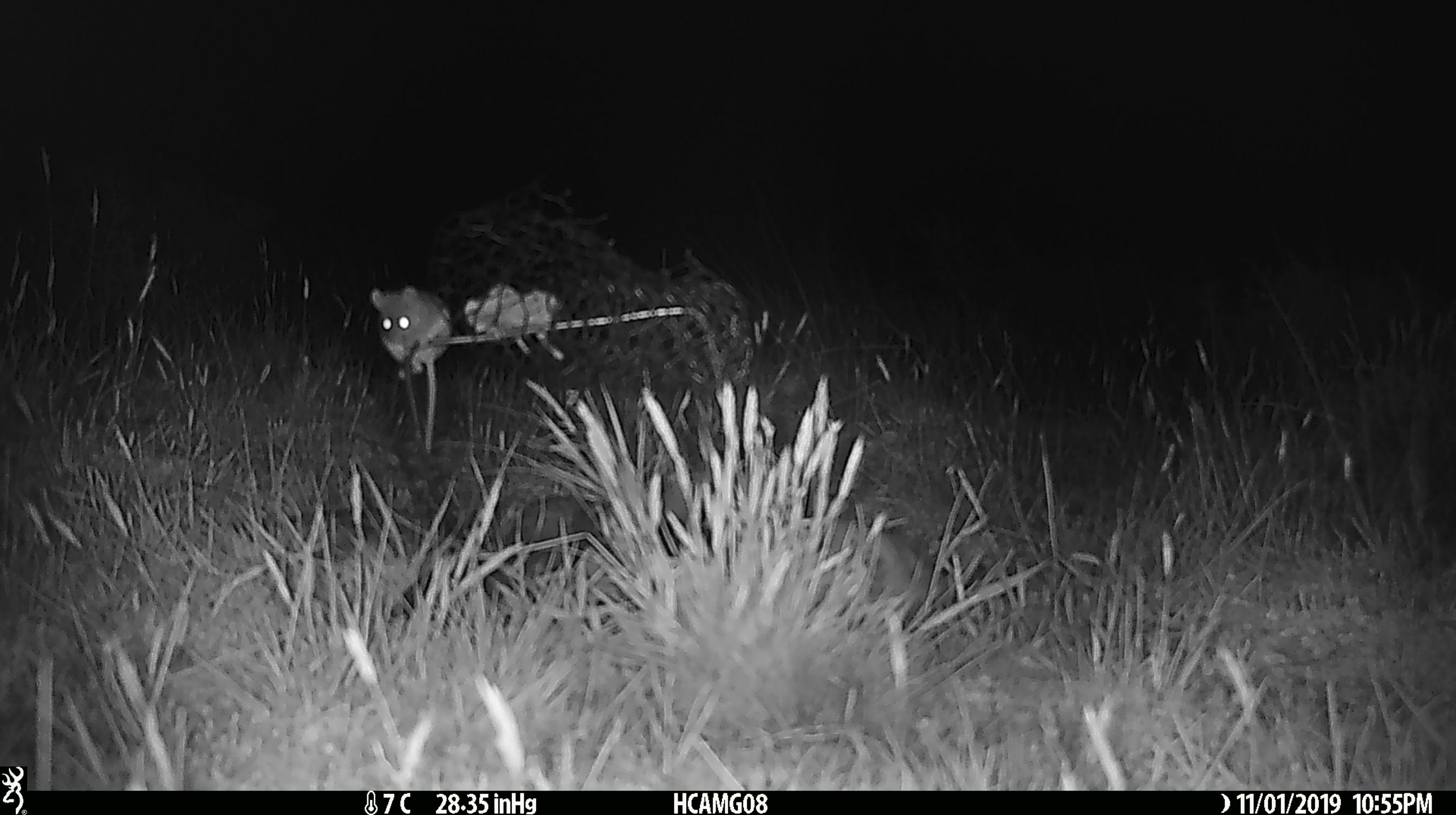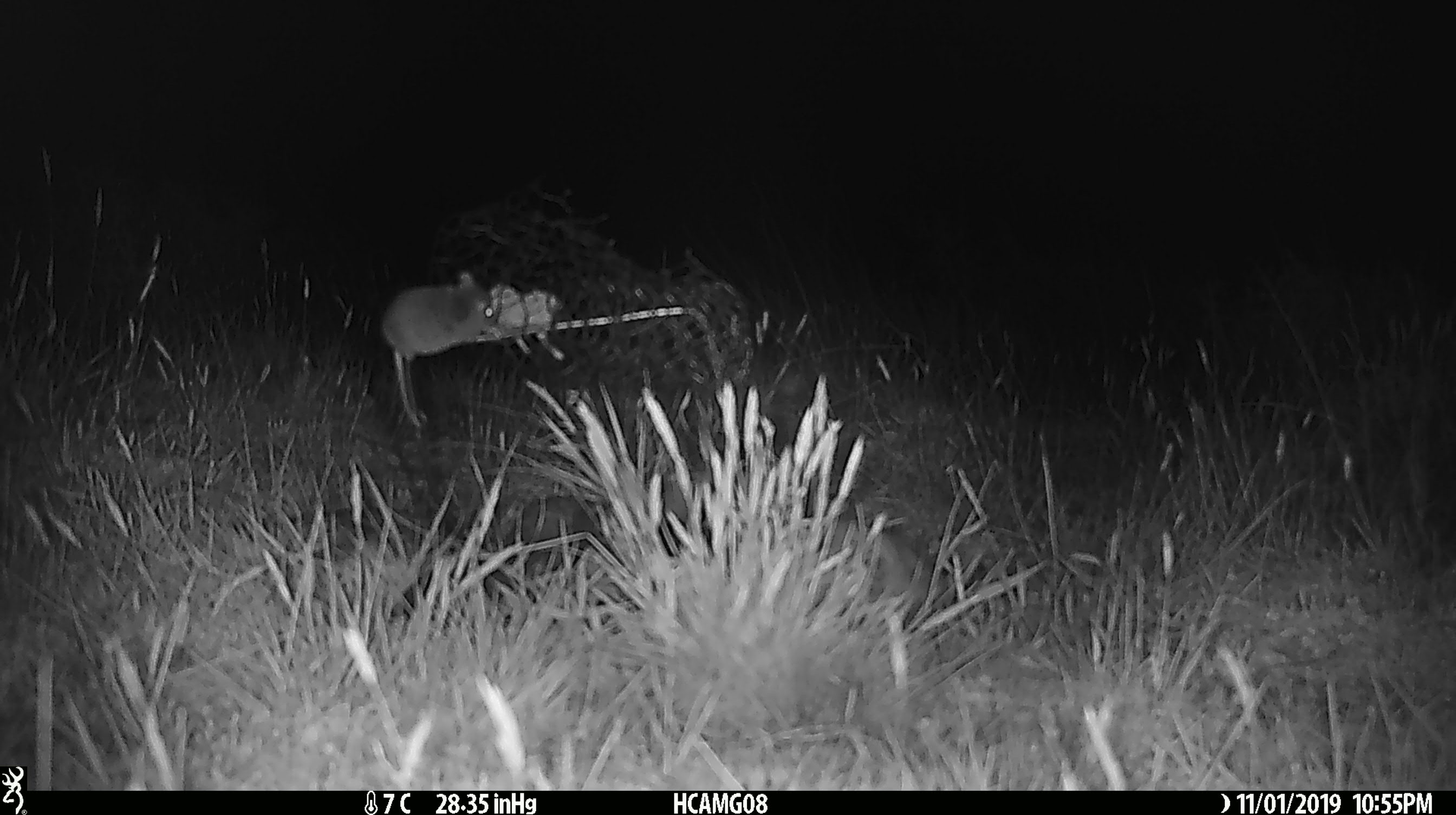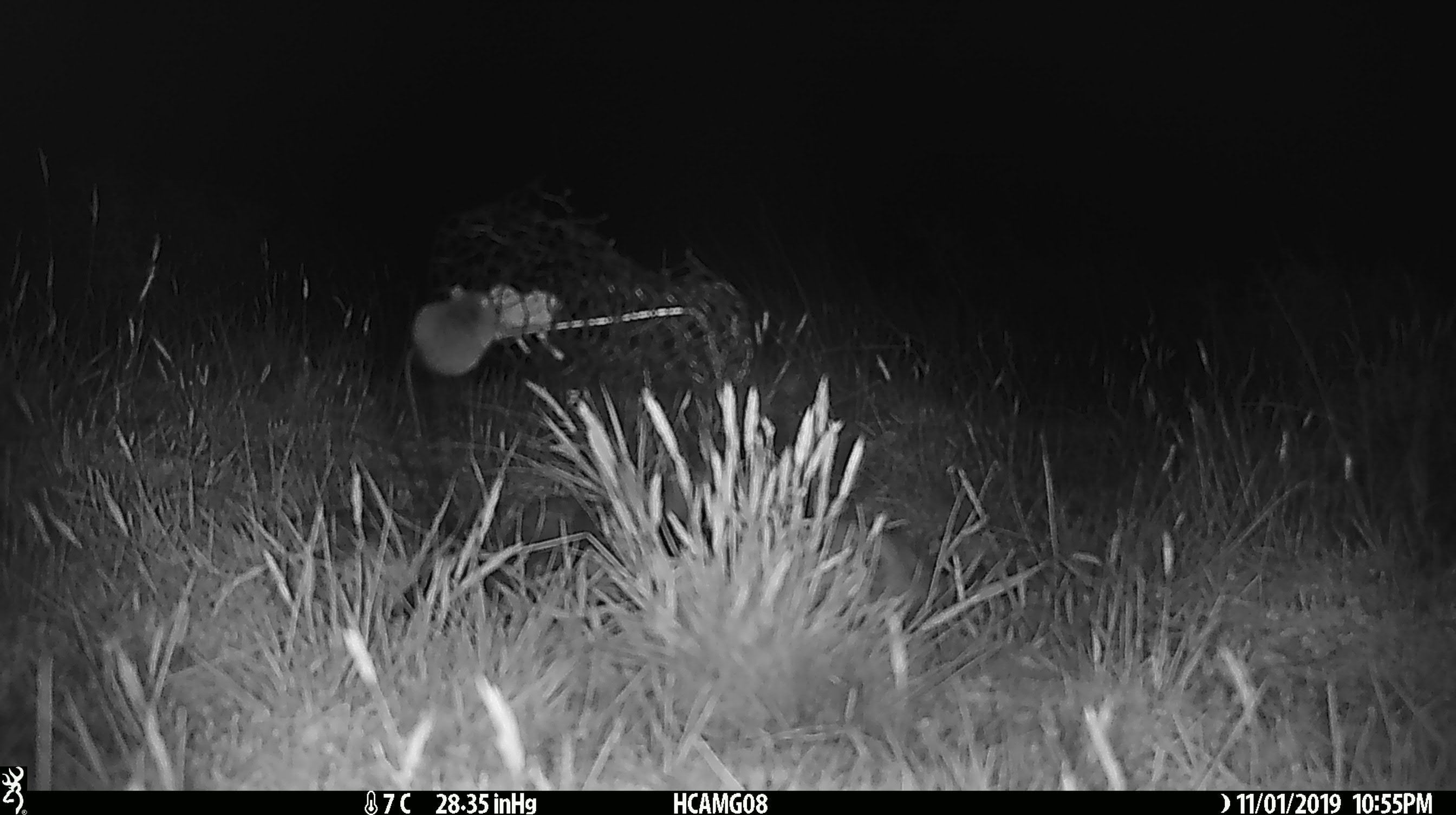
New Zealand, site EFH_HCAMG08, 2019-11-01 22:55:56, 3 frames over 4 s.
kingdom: Animalia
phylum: Chordata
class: Mammalia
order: Rodentia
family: Muridae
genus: Mus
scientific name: Mus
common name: mouse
Mouse (Mus).